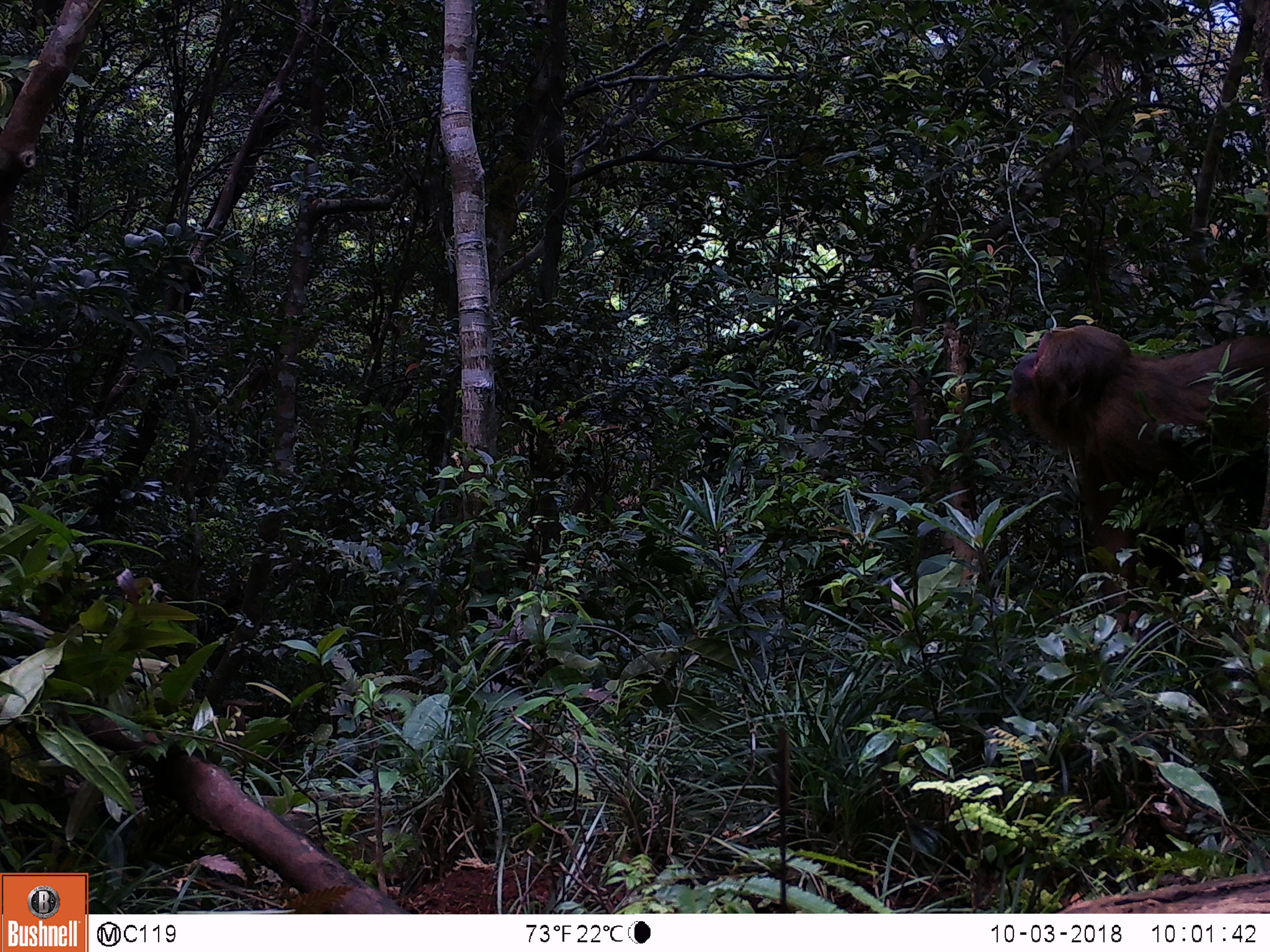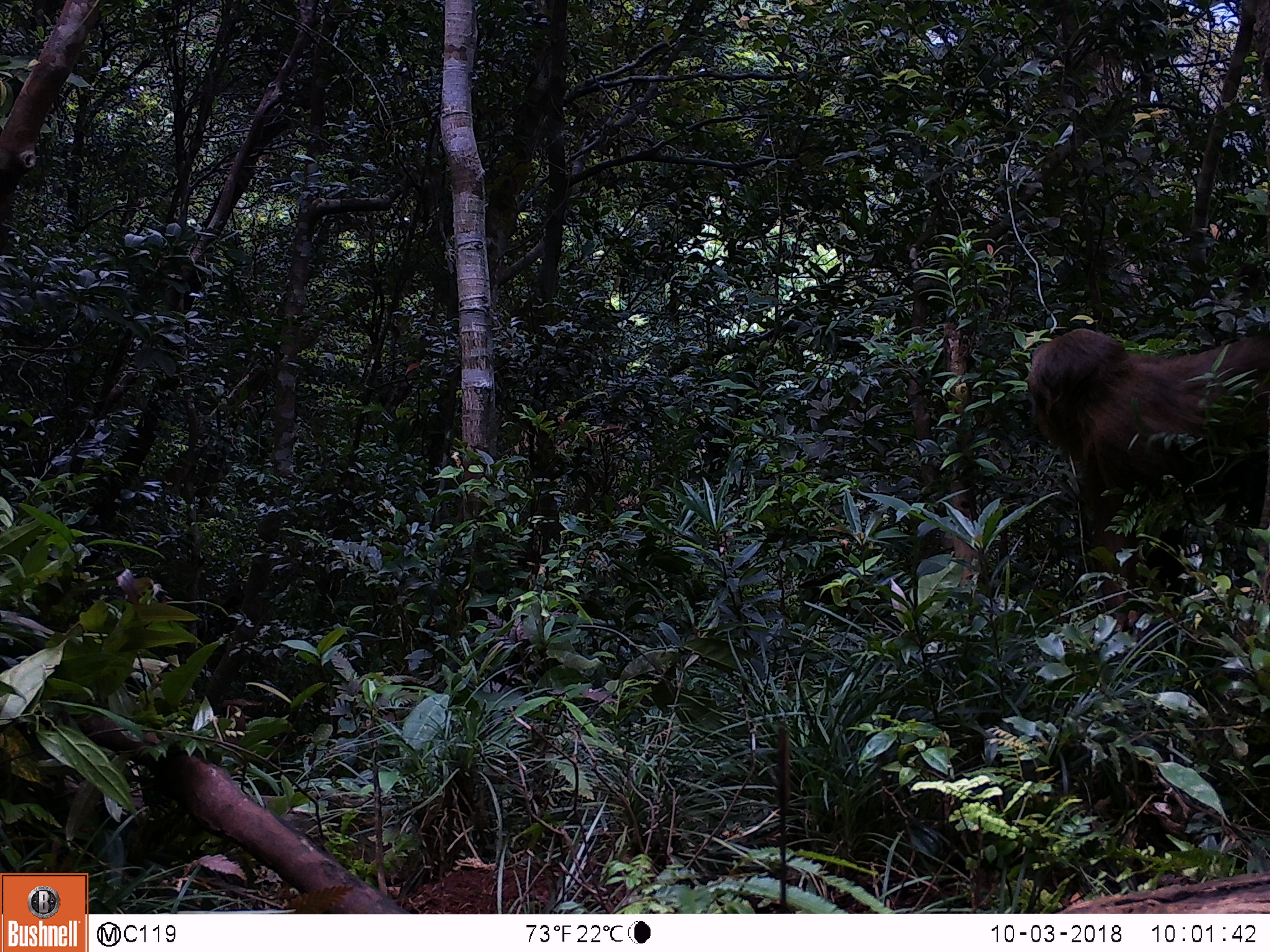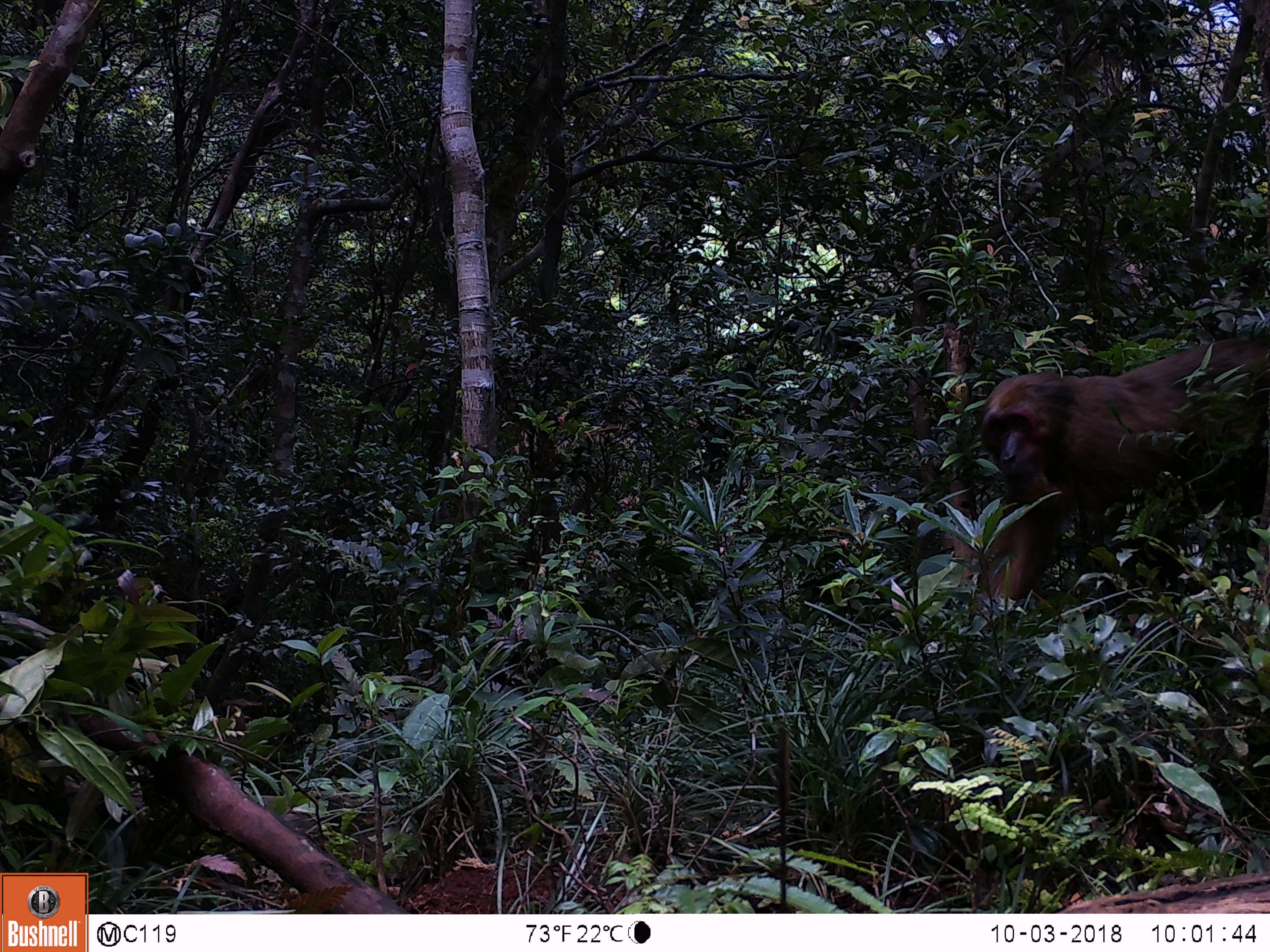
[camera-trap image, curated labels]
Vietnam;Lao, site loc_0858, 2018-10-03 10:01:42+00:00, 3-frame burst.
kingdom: Animalia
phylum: Chordata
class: Mammalia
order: Primates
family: Cercopithecidae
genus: Macaca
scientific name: Macaca arctoides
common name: stump-tailed macaque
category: stump tailed macaque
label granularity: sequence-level